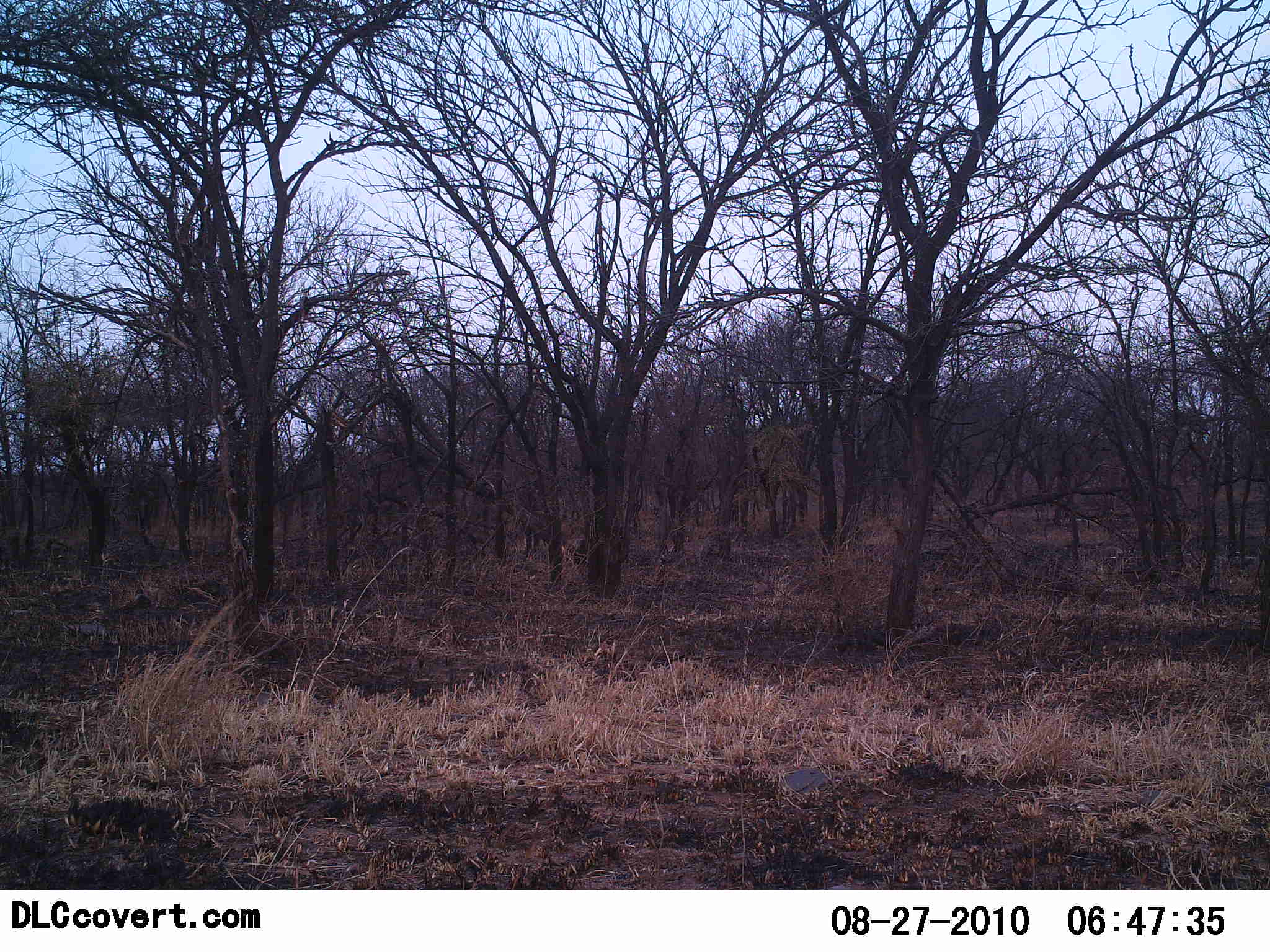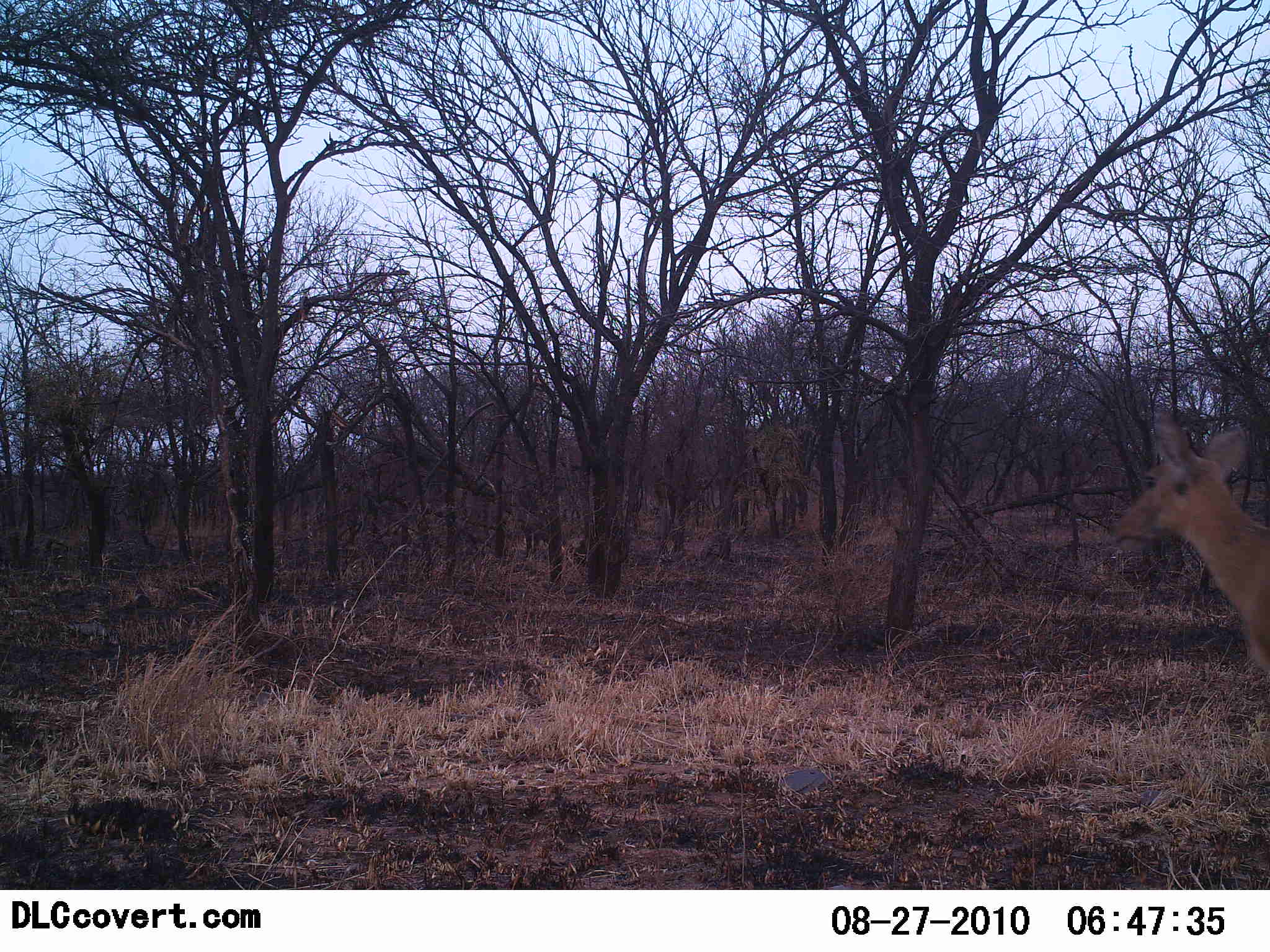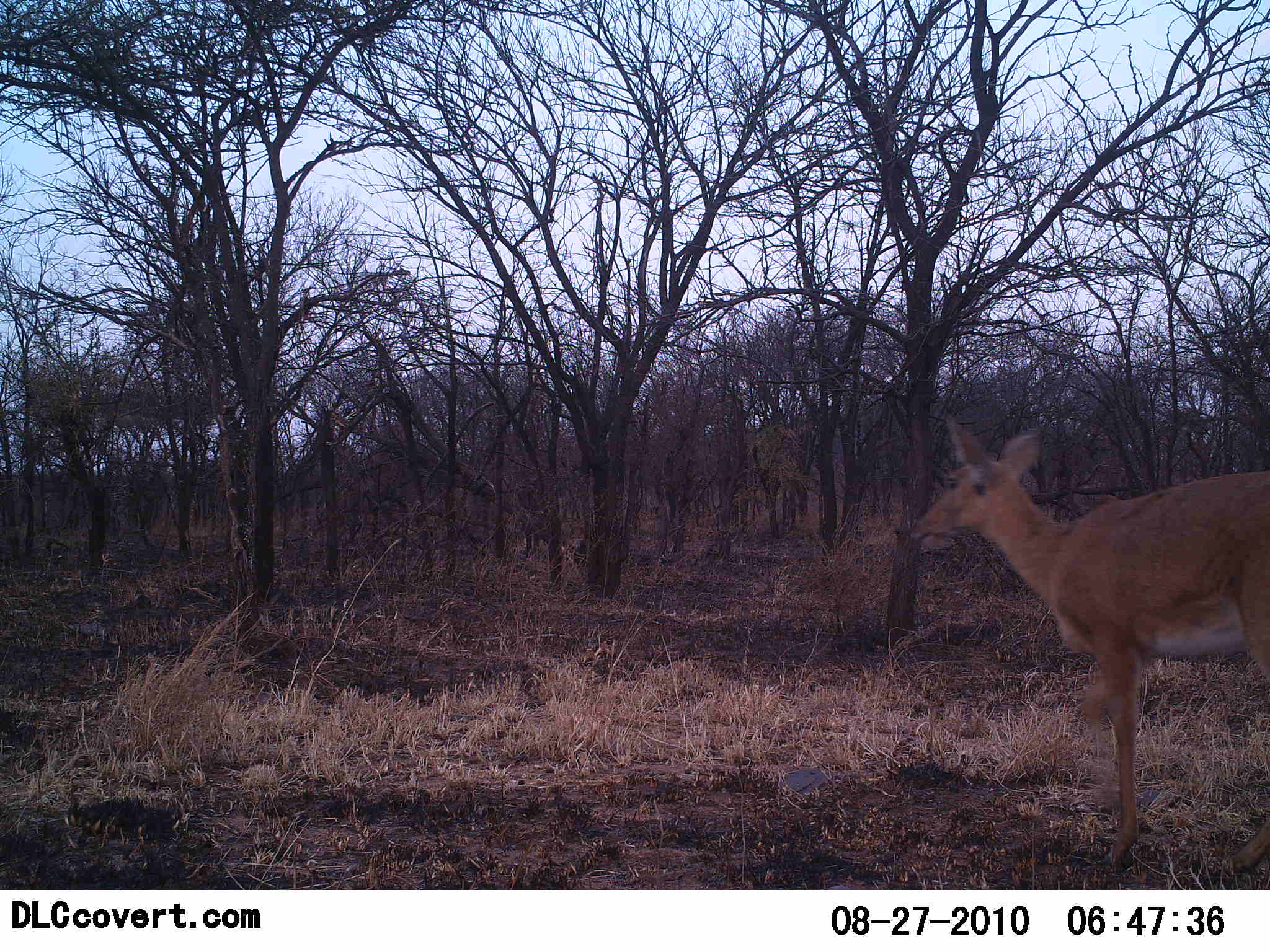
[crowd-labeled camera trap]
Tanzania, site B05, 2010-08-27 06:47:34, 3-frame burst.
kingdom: Animalia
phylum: Chordata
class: Mammalia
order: Artiodactyla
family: Bovidae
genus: Redunca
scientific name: Redunca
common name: reedbuck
Reedbuck (Redunca), count 1. Behavior (volunteer vote fractions): standing 0%, resting 0%, moving 100%, interacting 0%. Young present (vote fraction): 0%. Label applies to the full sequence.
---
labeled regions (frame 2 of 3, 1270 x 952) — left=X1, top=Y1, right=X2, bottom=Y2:
animal: left=1112, top=410, right=1270, bottom=675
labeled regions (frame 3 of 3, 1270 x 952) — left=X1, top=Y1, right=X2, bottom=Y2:
animal: left=908, top=412, right=1270, bottom=878